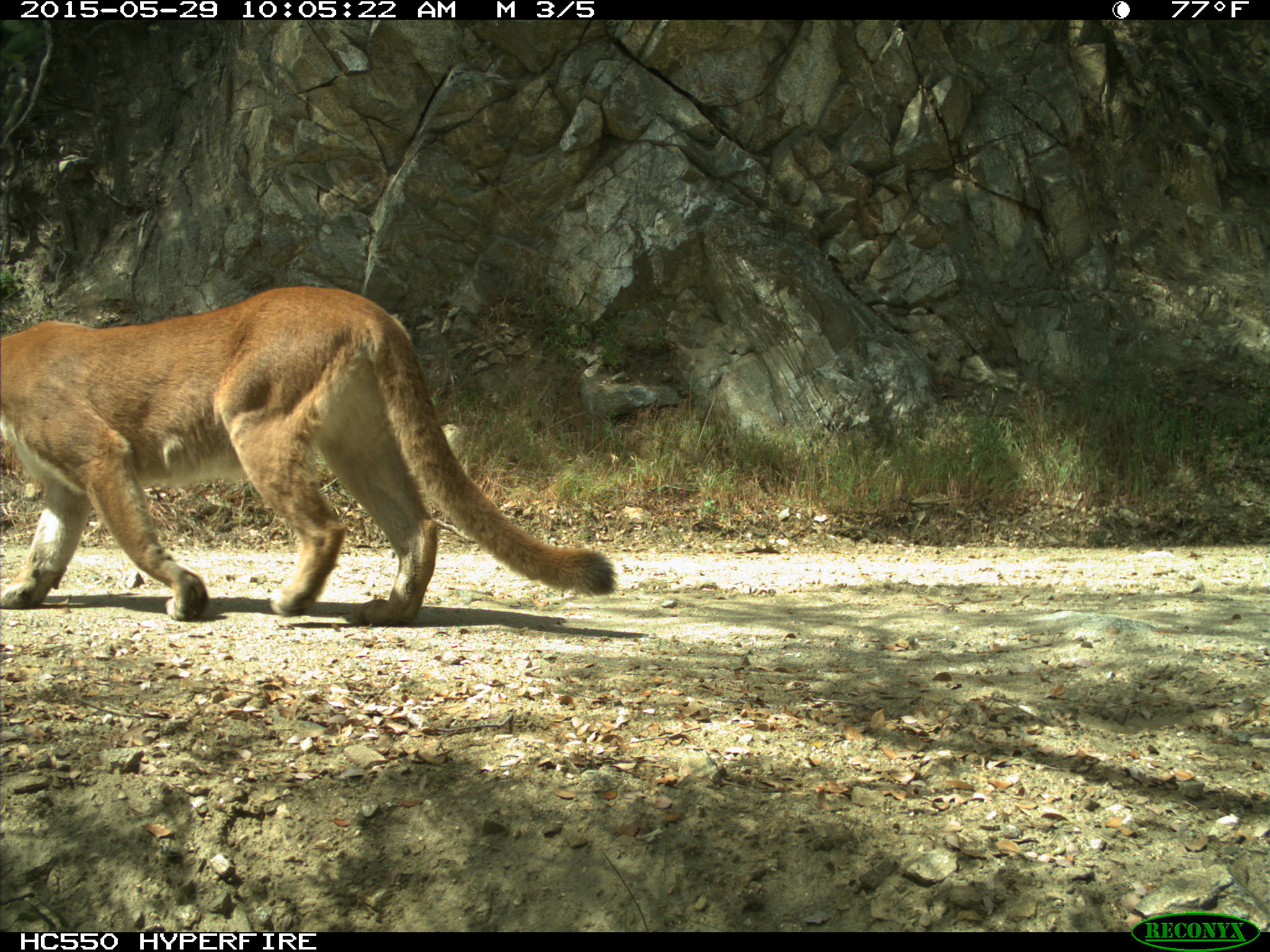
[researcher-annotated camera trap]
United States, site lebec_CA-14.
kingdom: Animalia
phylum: Chordata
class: Mammalia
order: Carnivora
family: Felidae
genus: Puma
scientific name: Puma concolor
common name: mountain lion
Puma concolor (mountain lion).